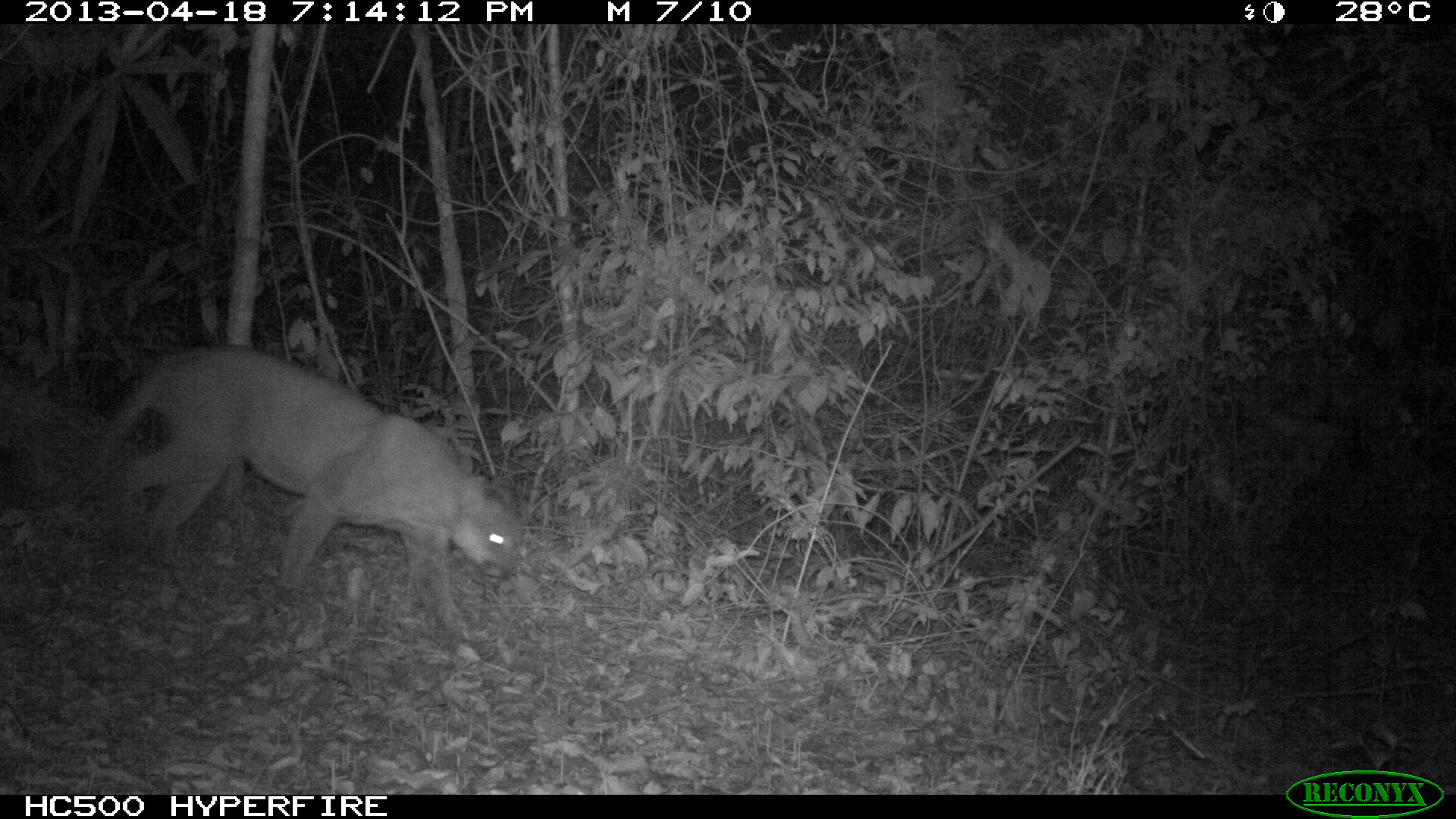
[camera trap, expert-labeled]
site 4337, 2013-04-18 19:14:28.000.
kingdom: Animalia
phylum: Chordata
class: Mammalia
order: Carnivora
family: Felidae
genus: Puma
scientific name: Puma concolor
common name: mountain lion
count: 1